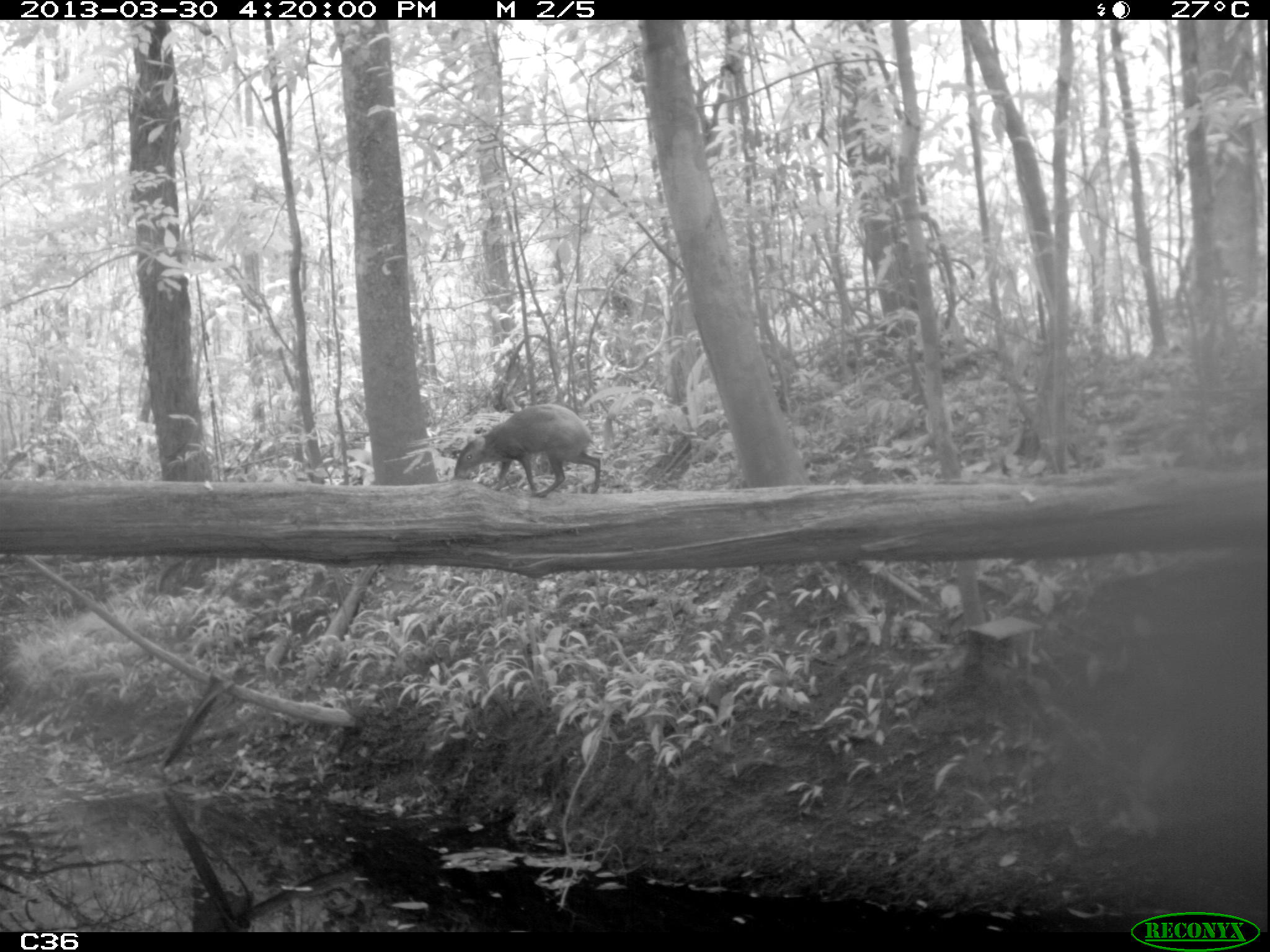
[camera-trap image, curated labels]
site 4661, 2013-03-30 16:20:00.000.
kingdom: Animalia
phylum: Chordata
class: Mammalia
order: Rodentia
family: Dasyproctidae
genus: Dasyprocta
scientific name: Dasyprocta leporina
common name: red-rumped agouti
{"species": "Dasyprocta leporina (red-rumped agouti)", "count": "1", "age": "adult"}